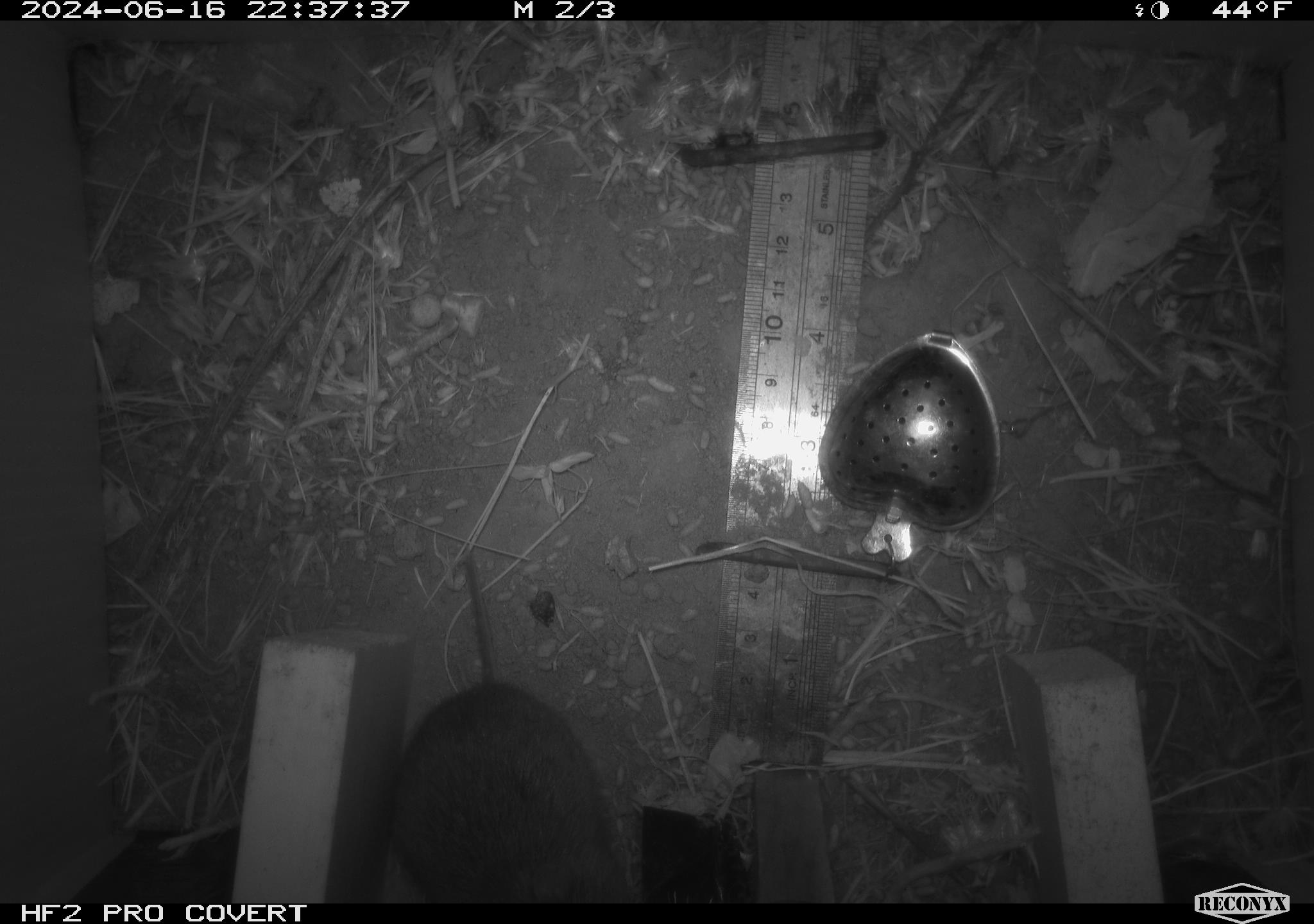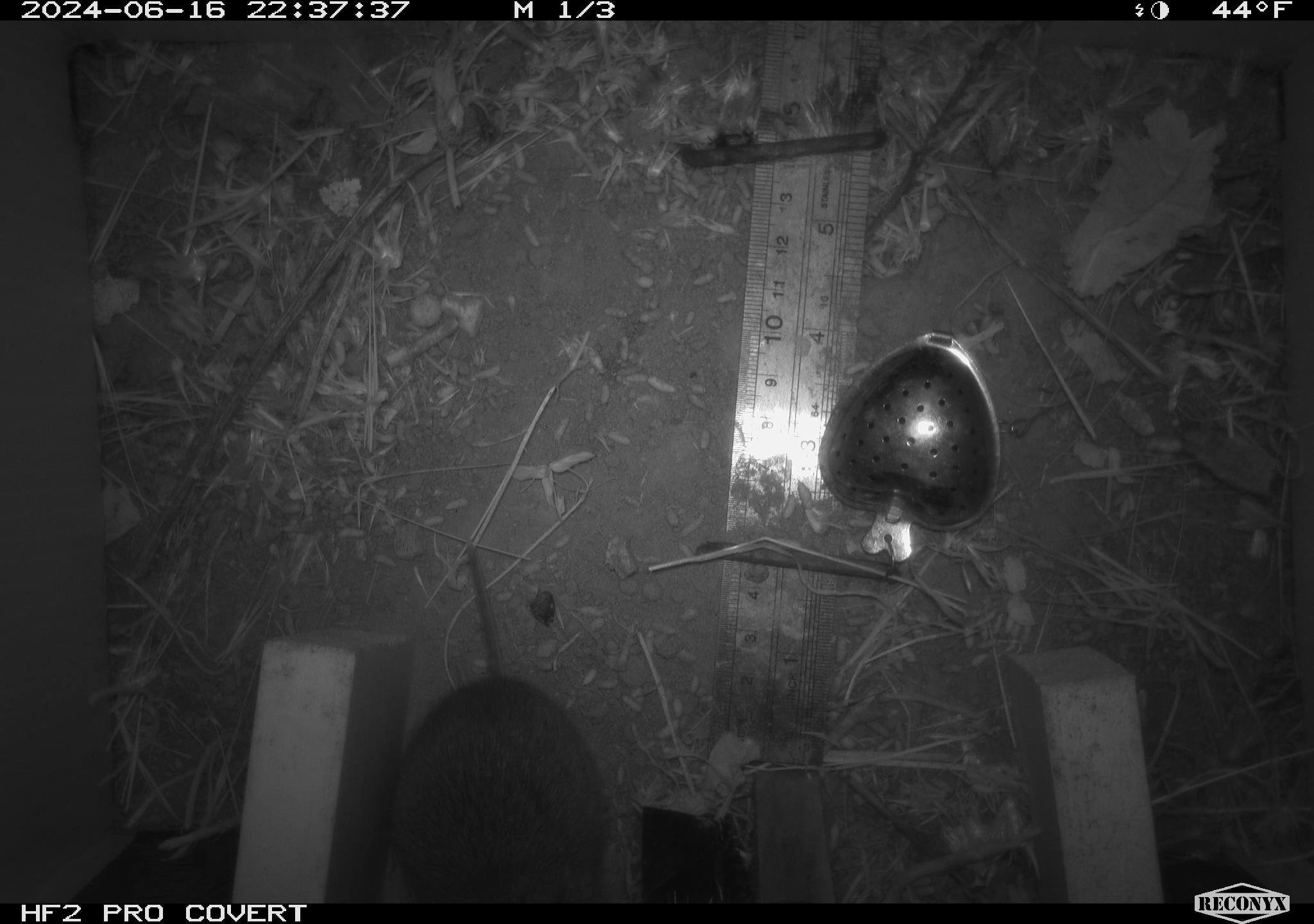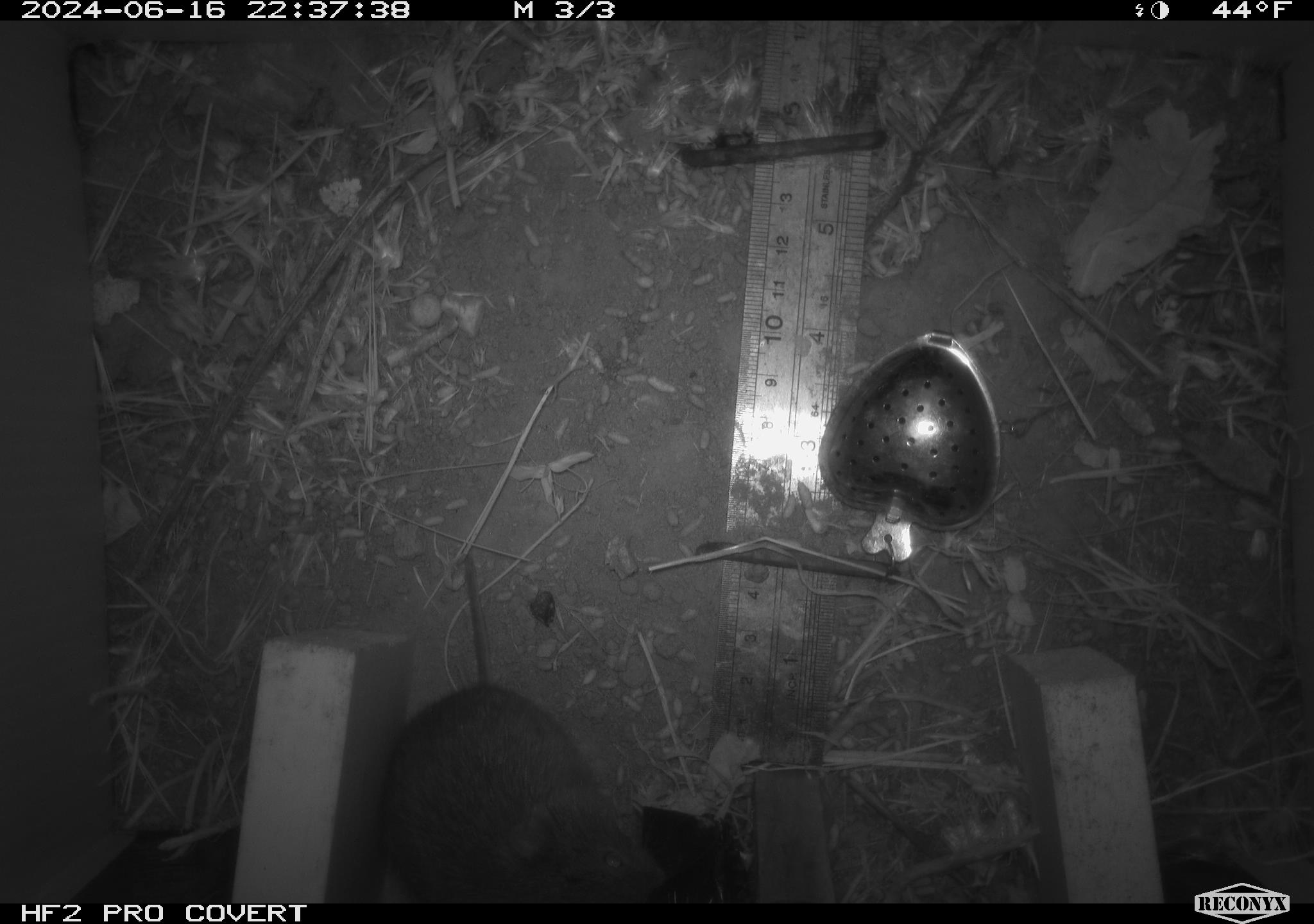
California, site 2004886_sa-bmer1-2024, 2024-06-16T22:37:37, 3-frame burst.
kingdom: Animalia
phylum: Chordata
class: Mammalia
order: Rodentia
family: Cricetidae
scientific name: Cricetidae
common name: hamsters, voles, lemmings, and allies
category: cricetidae family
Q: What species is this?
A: Cricetidae family (hamsters, voles, lemmings, and allies) (Cricetidae).